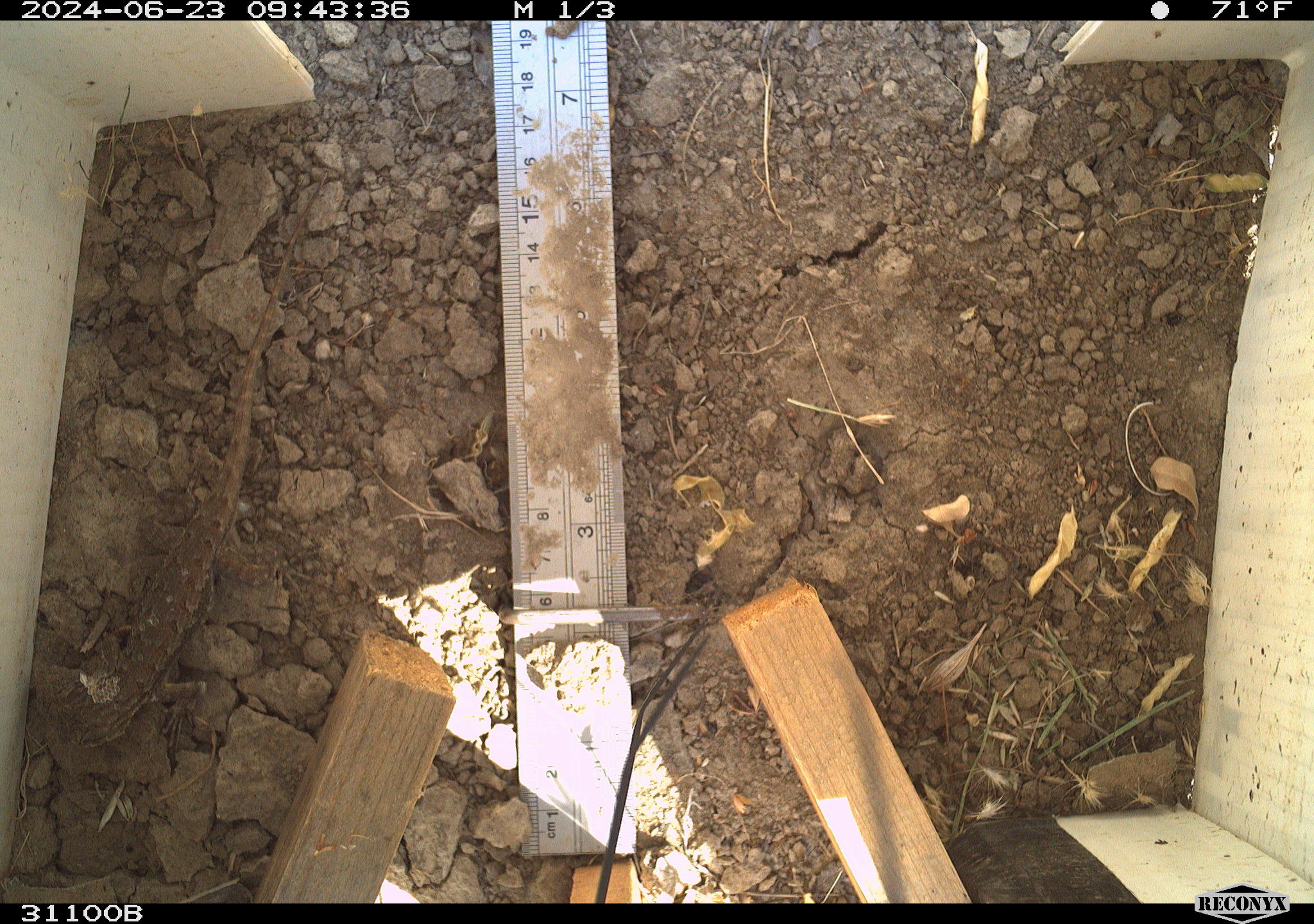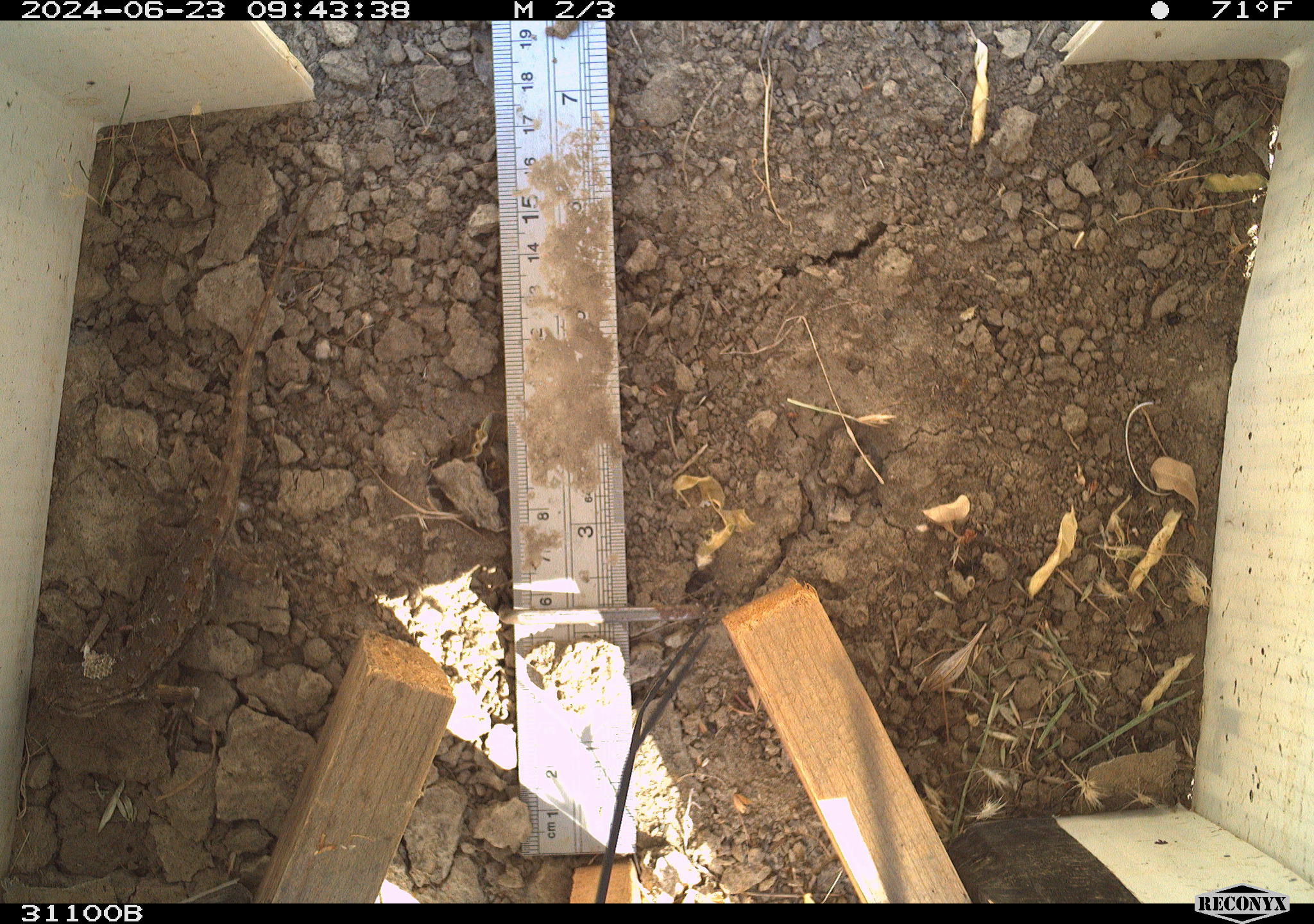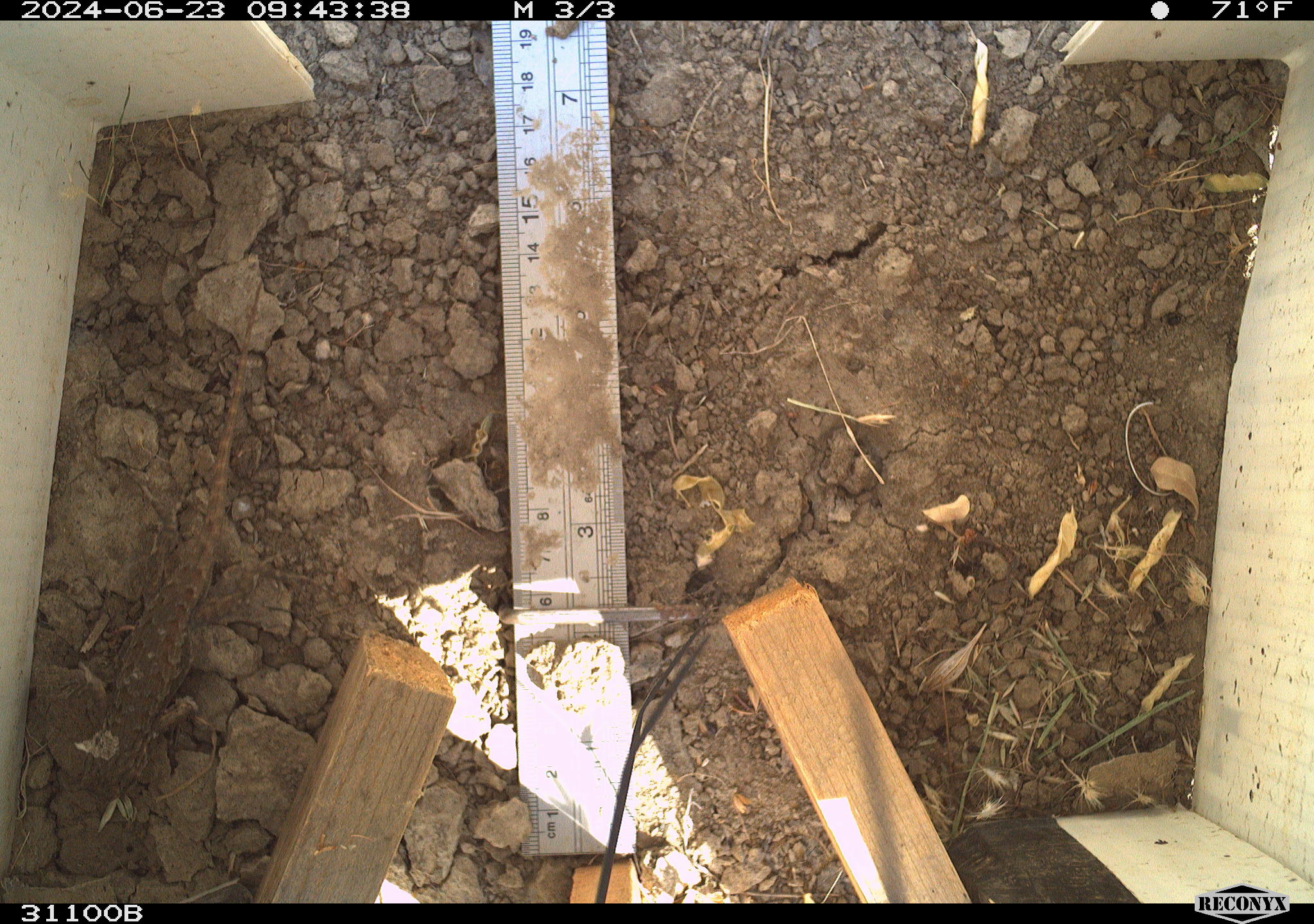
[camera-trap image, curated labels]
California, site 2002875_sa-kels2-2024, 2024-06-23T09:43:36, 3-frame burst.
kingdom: Animalia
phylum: Chordata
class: Reptilia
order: Squamata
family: Phrynosomatidae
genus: Sceloporus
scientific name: Sceloporus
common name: spiny lizards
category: sceloporus species